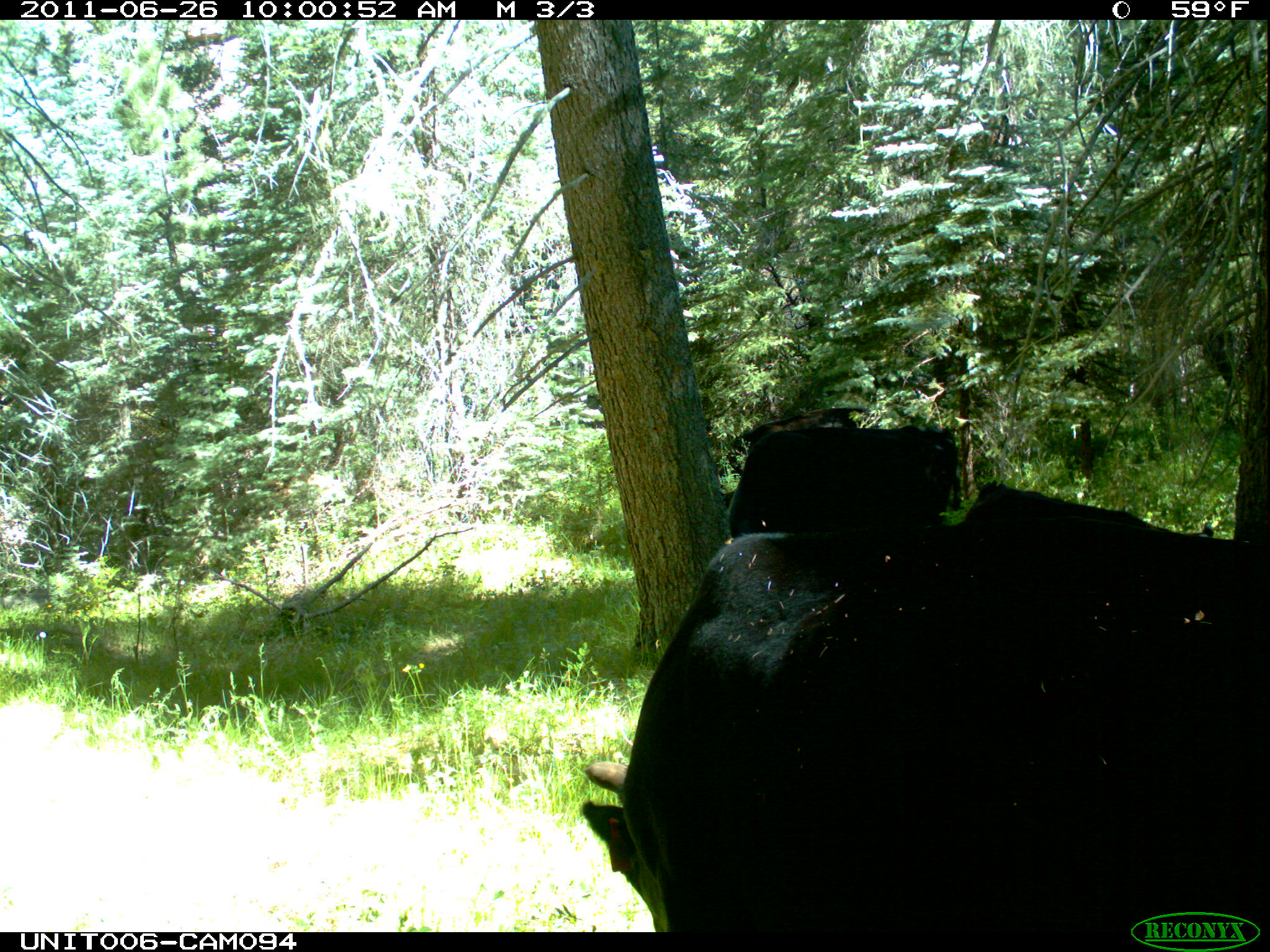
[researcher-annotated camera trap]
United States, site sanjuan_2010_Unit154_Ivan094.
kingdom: Animalia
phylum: Chordata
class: Mammalia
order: Artiodactyla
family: Bovidae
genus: Bos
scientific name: Bos taurus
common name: domestic cow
Bos taurus (domestic cow).